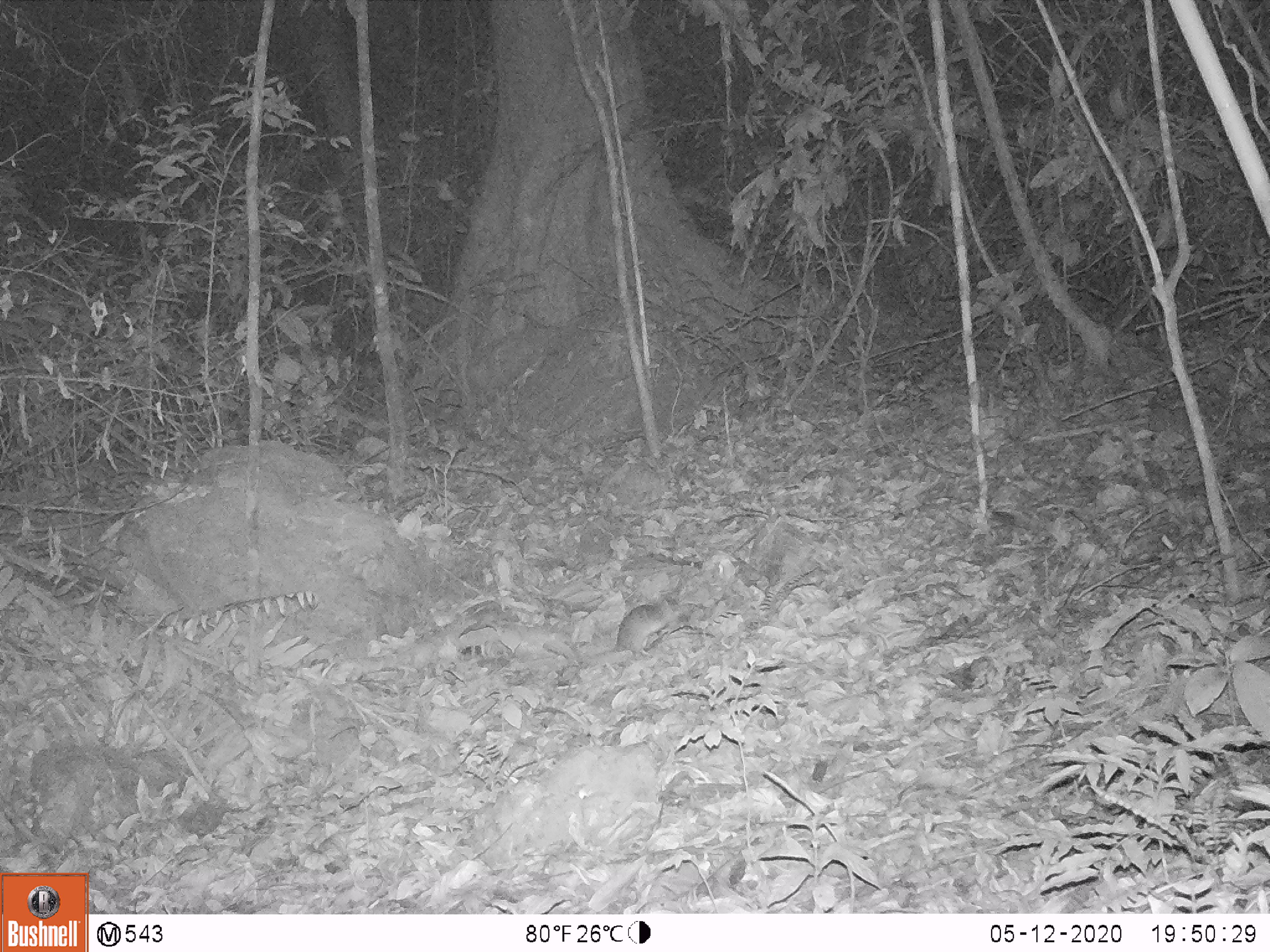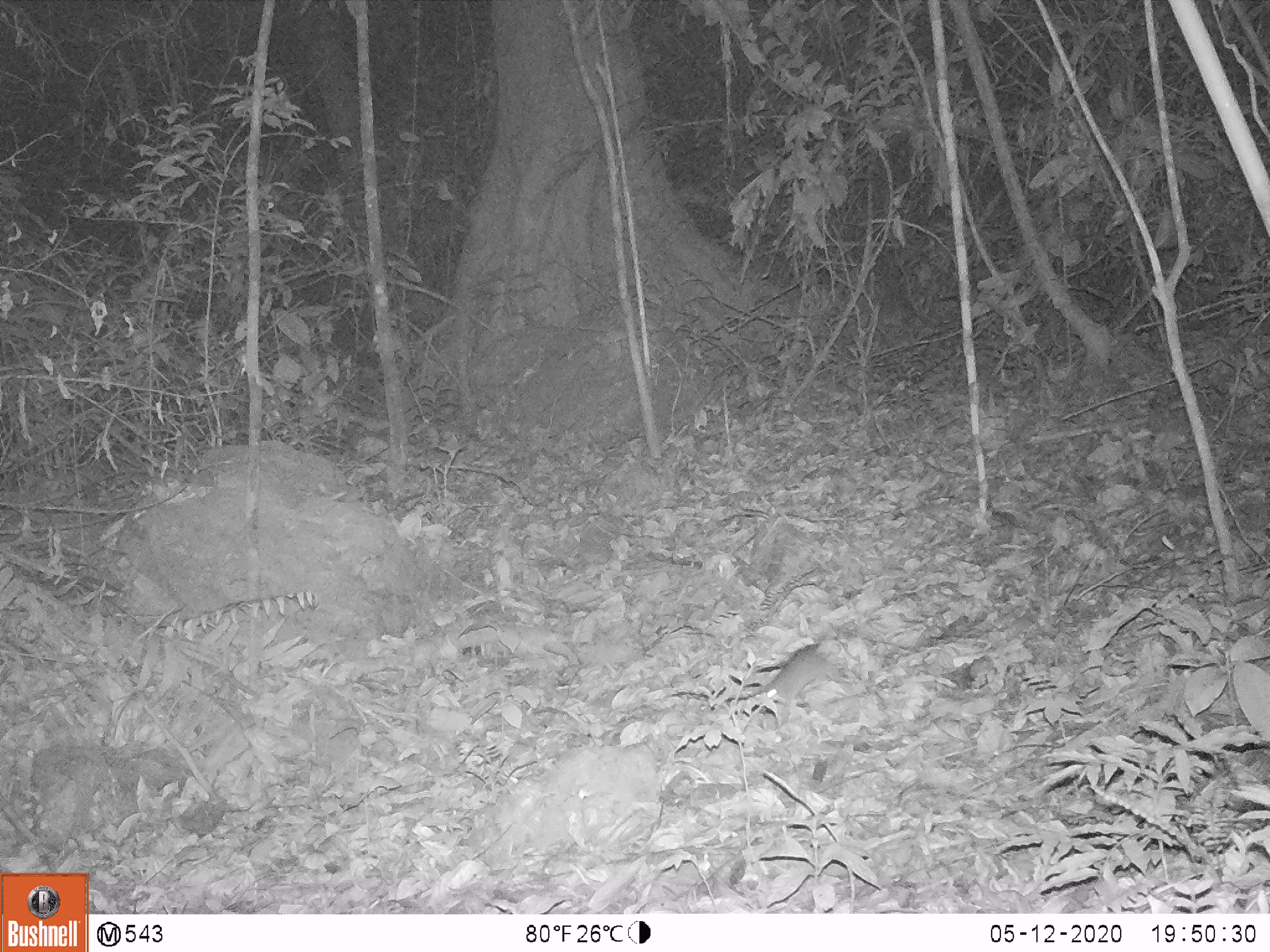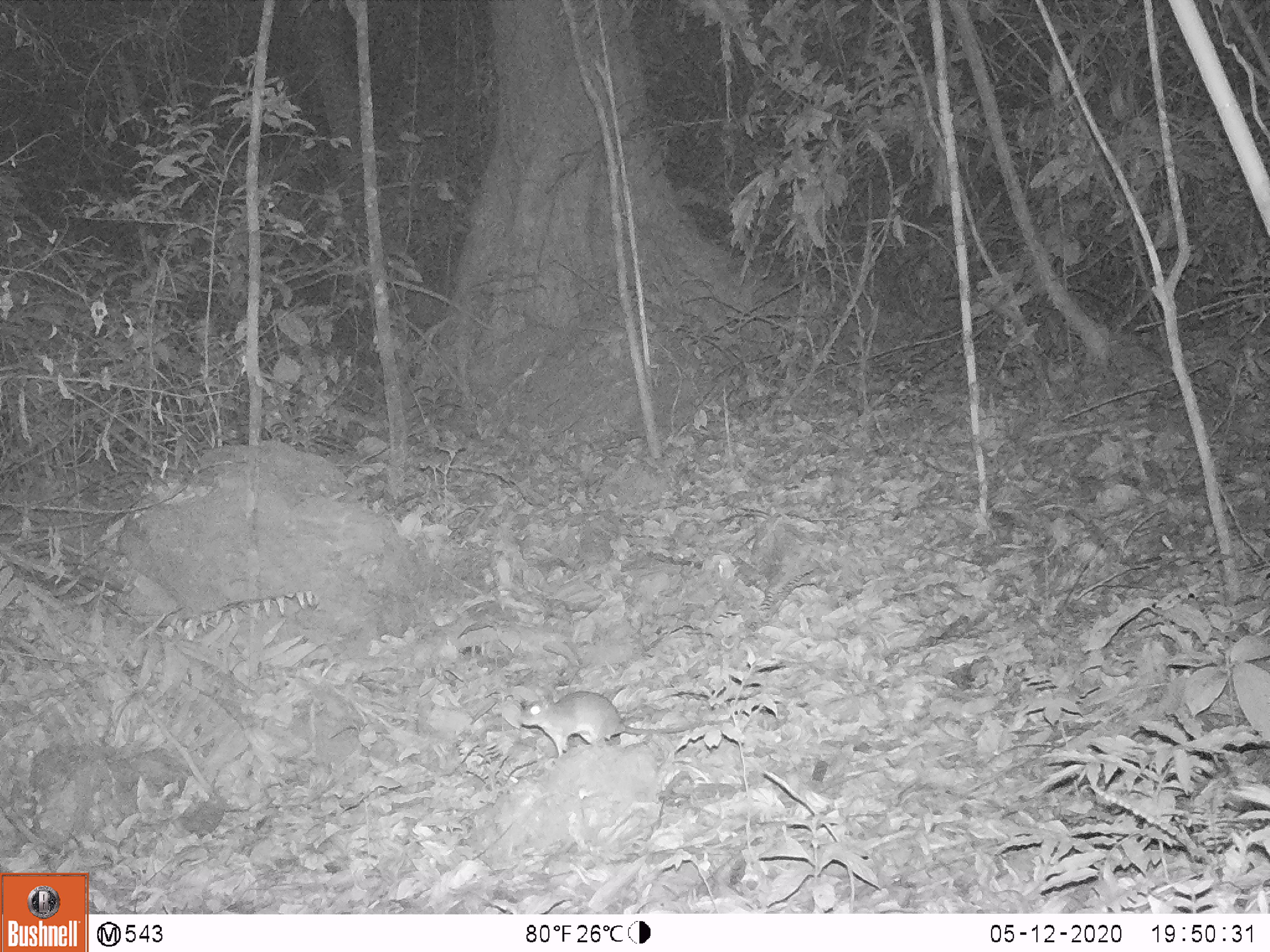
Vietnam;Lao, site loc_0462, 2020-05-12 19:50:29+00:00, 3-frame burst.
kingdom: Animalia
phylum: Chordata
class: Mammalia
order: Rodentia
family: Muridae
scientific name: Muridae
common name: old-world mice and rats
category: unidentified murid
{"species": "unidentified murid (old-world mice and rats) (Muridae)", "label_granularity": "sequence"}